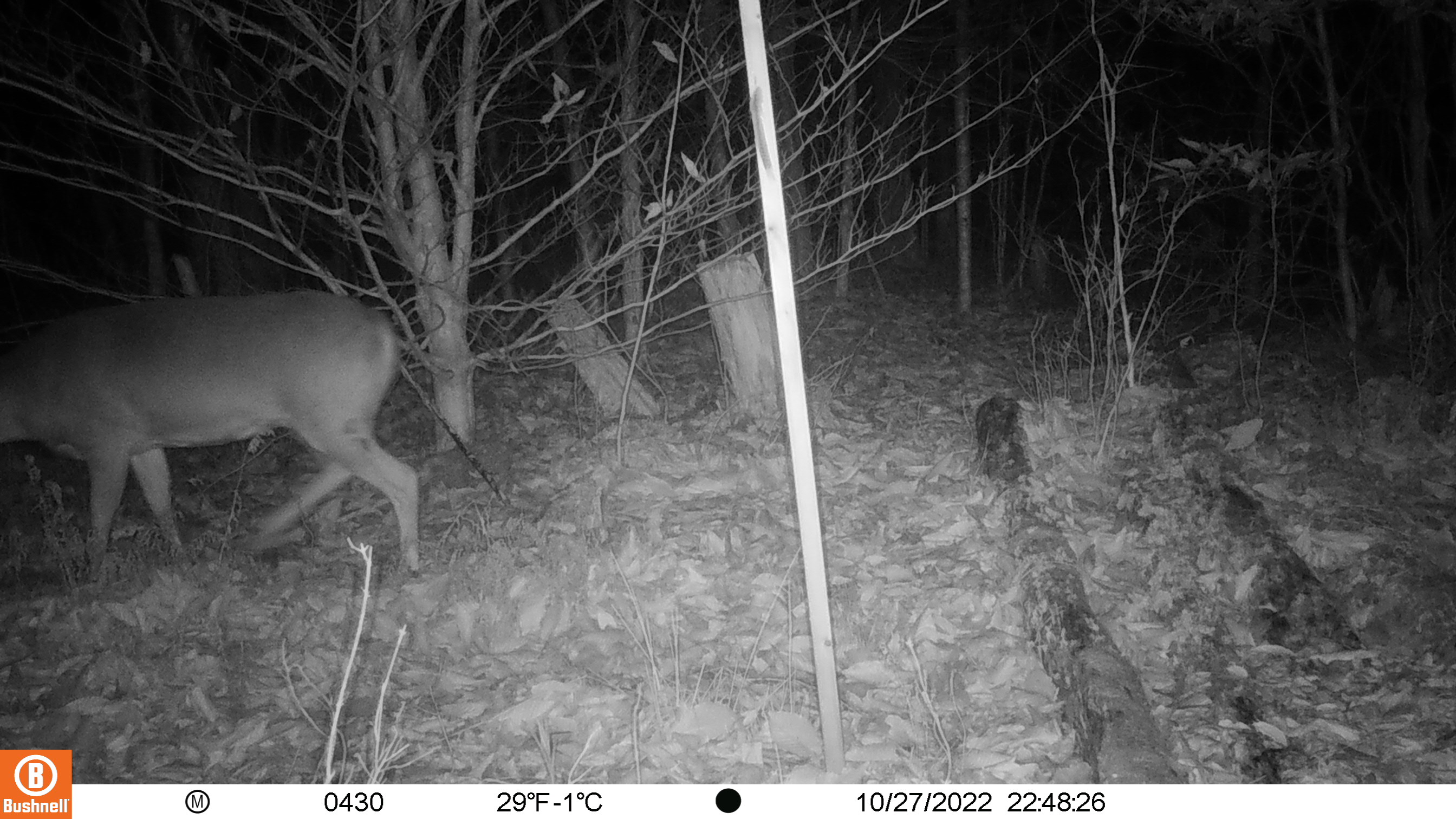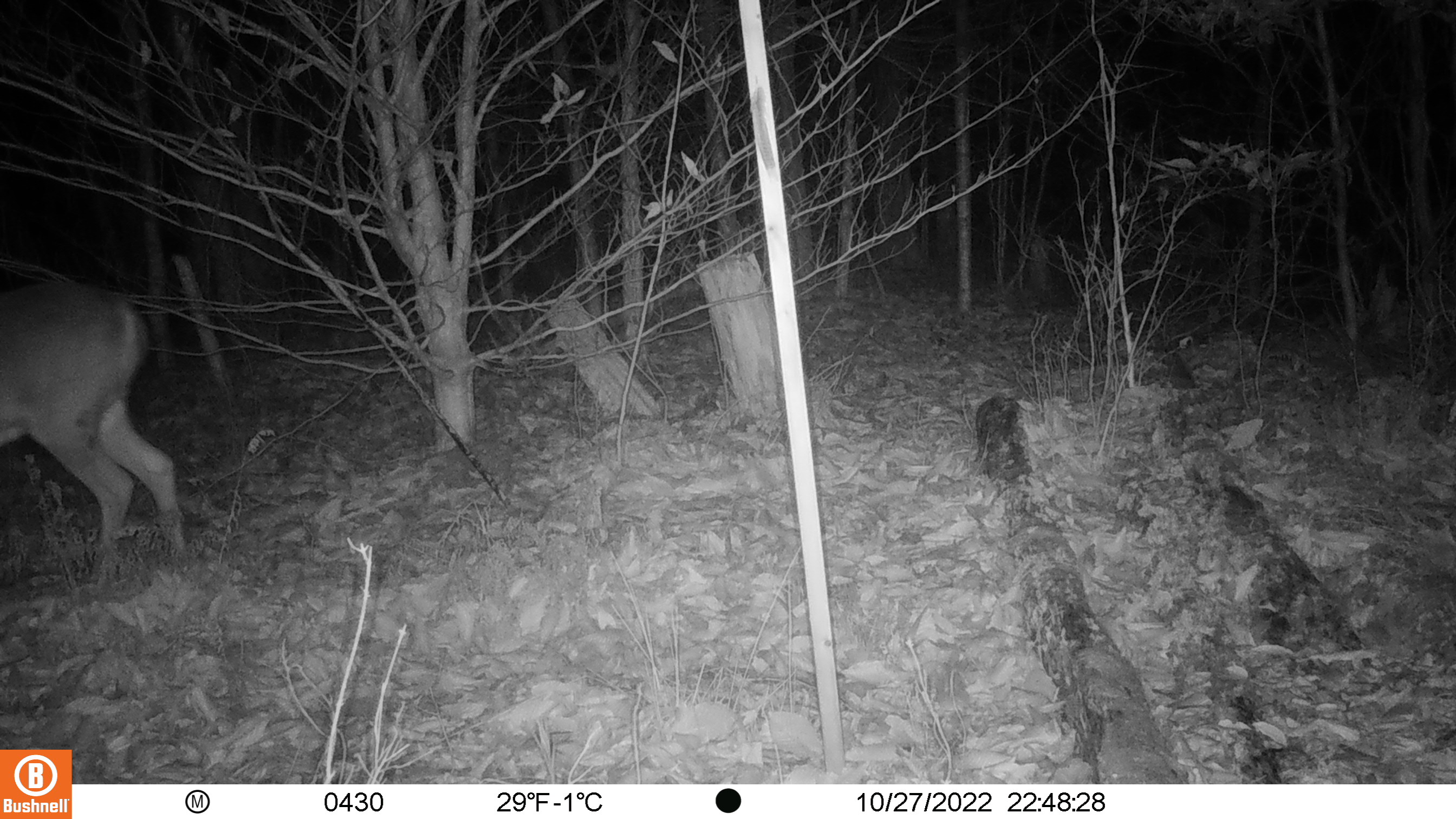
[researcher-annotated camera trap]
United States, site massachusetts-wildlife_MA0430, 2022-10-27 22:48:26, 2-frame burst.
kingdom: Animalia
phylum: Chordata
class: Mammalia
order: Artiodactyla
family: Cervidae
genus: Odocoileus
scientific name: Odocoileus virginianus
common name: white-tailed deer